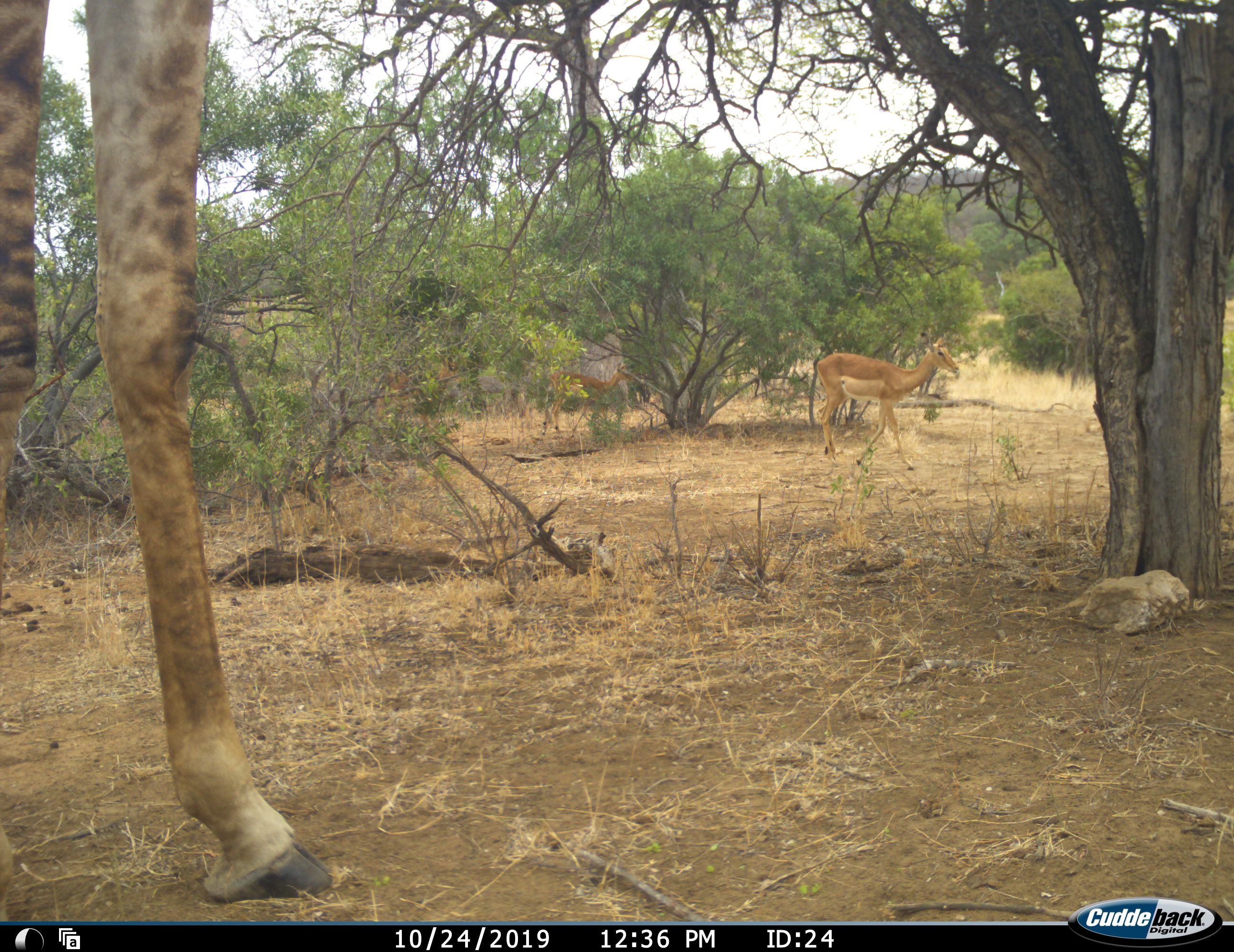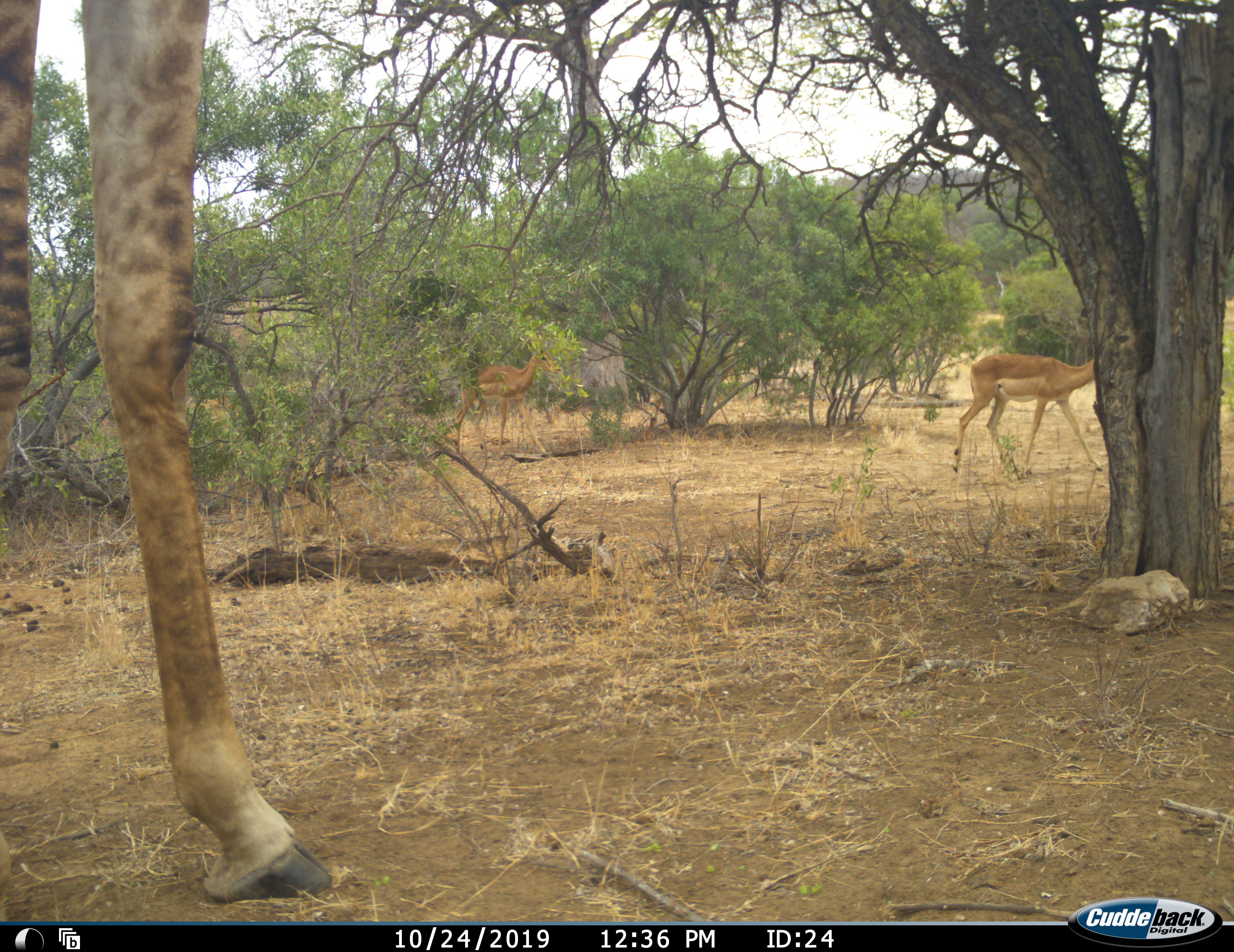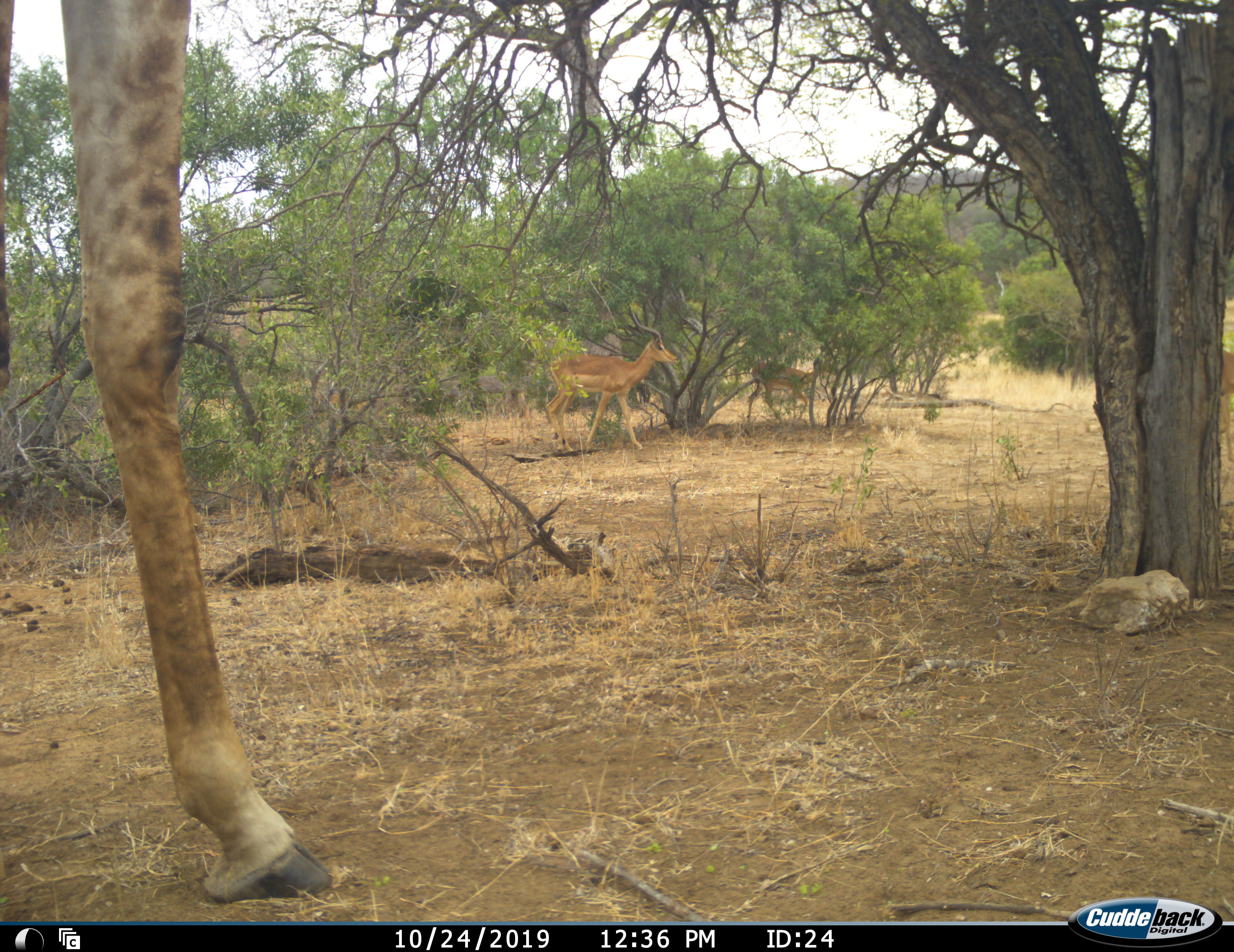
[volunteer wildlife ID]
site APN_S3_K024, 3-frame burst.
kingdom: Animalia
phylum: Chordata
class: Mammalia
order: Artiodactyla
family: Giraffidae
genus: Giraffa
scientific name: Giraffa camelopardalis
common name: giraffe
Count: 1.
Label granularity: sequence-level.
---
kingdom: Animalia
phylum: Chordata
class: Mammalia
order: Artiodactyla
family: Bovidae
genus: Aepyceros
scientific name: Aepyceros melampus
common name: impala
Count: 4.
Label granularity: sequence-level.